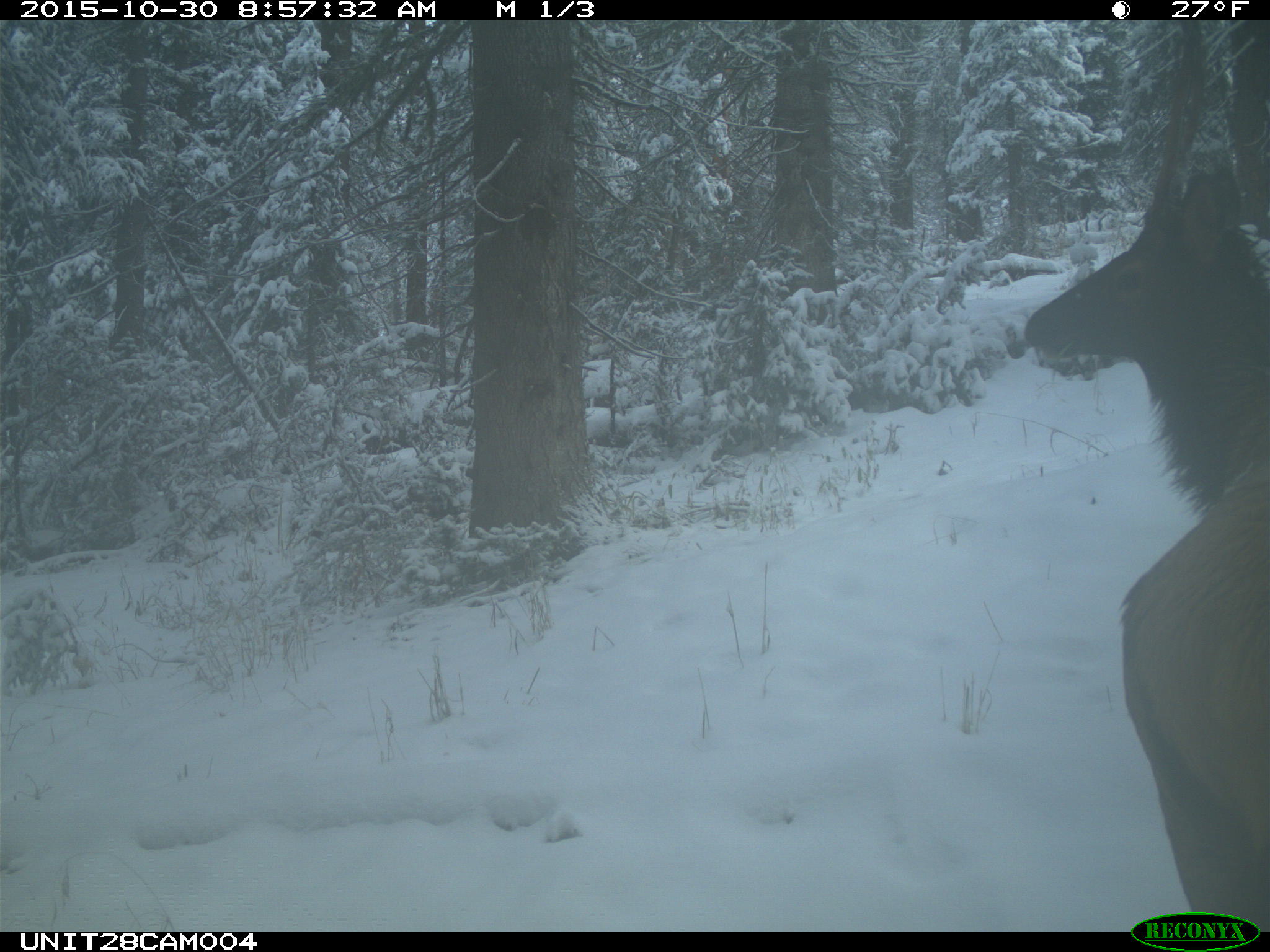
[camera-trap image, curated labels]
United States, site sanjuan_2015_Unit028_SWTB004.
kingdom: Animalia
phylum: Chordata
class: Mammalia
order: Artiodactyla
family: Cervidae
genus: Cervus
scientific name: Cervus elaphus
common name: red deer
Cervus elaphus (red deer).